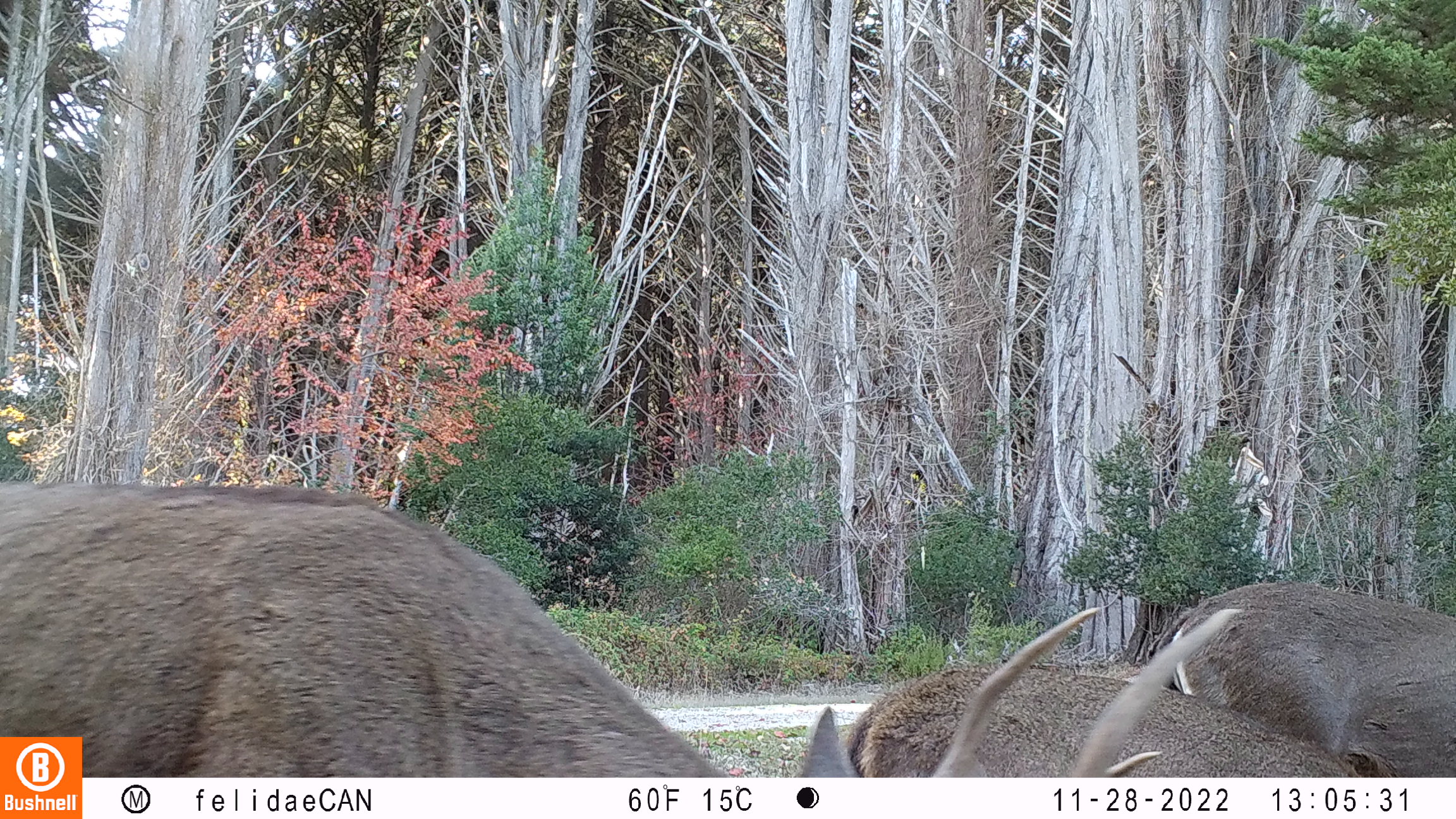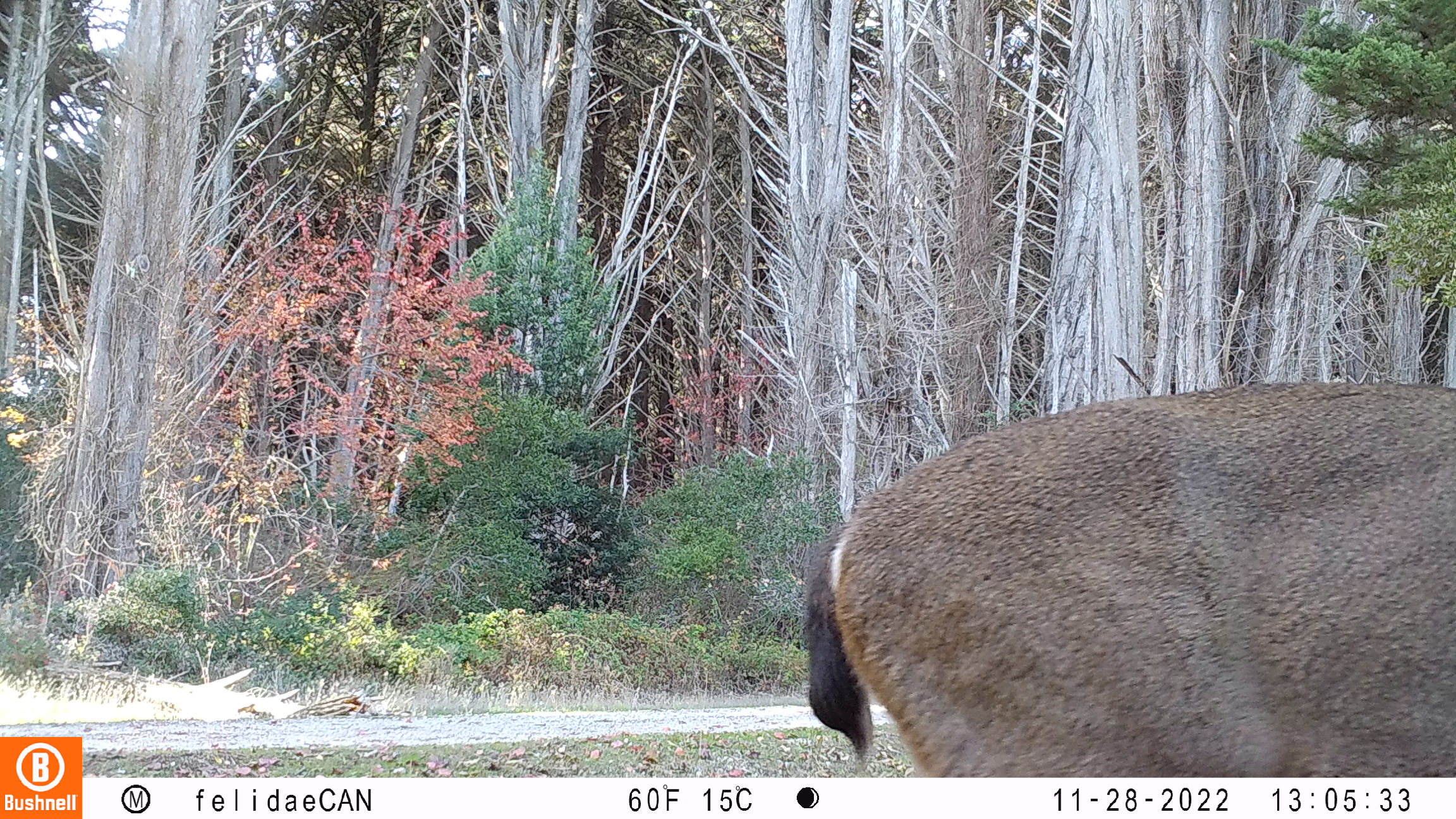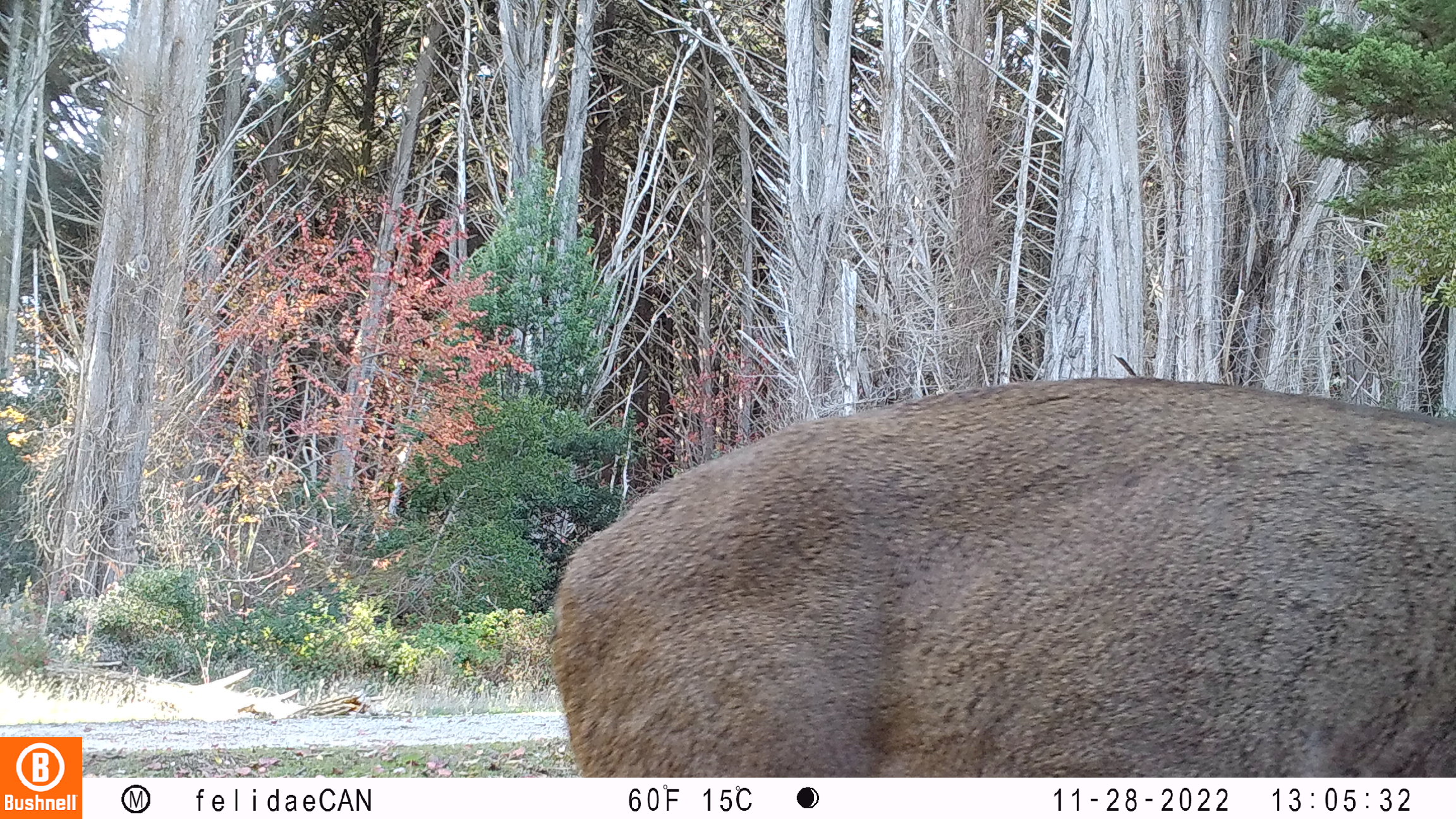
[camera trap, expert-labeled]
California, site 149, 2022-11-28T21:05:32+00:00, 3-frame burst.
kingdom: Animalia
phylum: Chordata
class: Mammalia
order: Artiodactyla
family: Cervidae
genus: Odocoileus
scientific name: Odocoileus hemionus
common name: mule deer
Mule deer (Odocoileus hemionus).